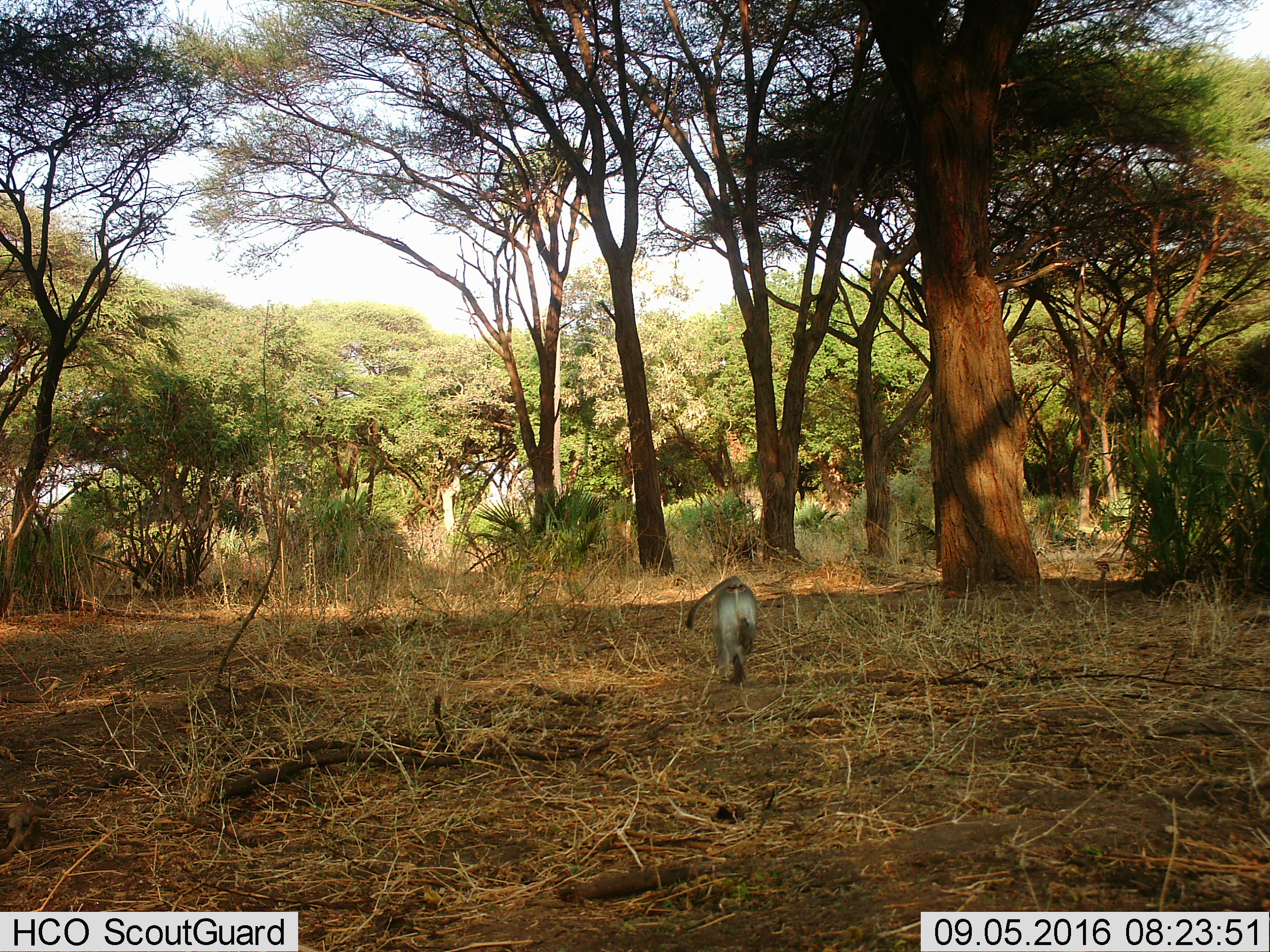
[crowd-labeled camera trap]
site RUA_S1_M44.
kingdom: Animalia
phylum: Chordata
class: Mammalia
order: Primates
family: Cercopithecidae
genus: Chlorocebus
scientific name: Chlorocebus pygerythrus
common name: vervet monkey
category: monkeyvervet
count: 1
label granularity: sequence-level